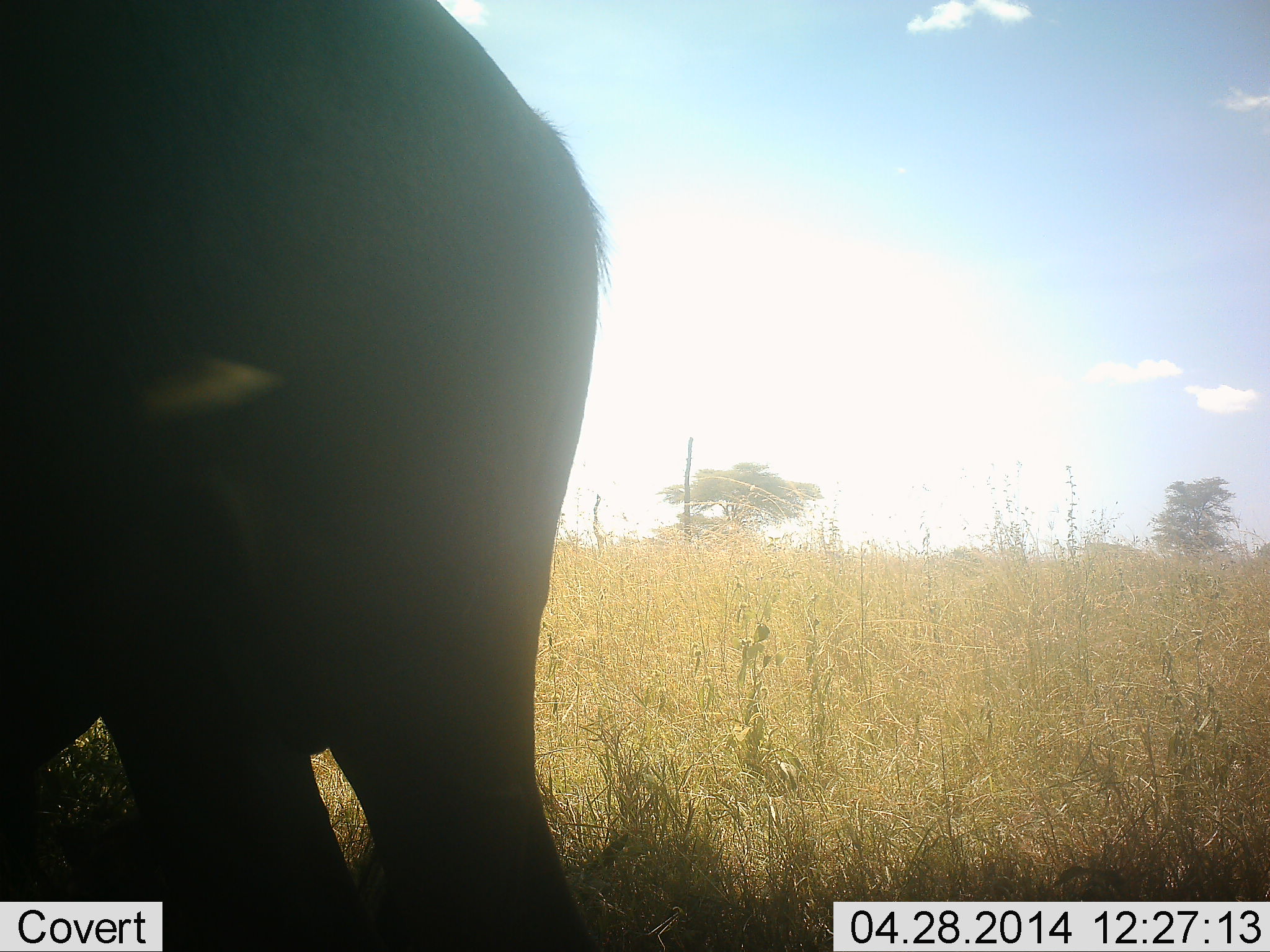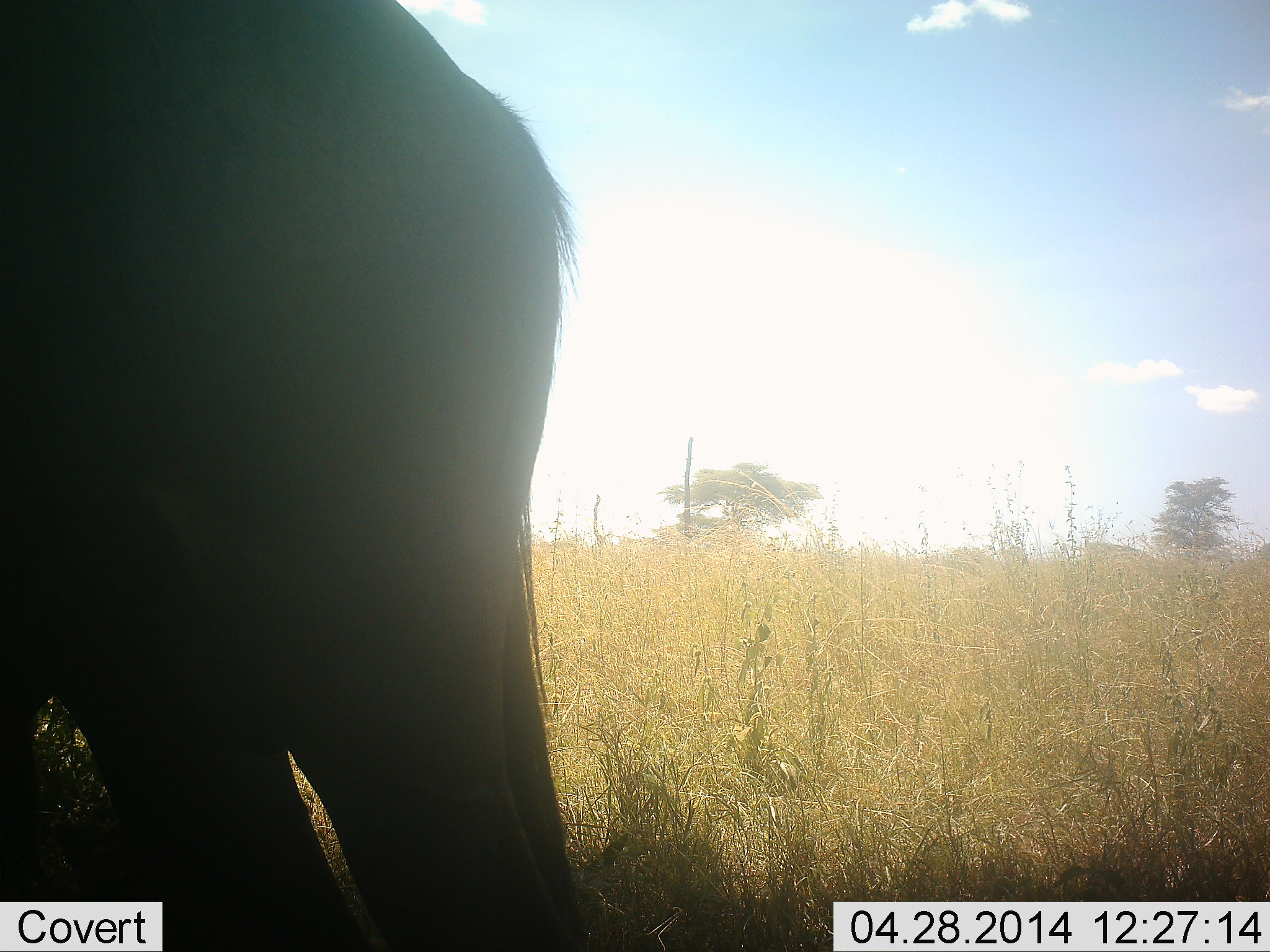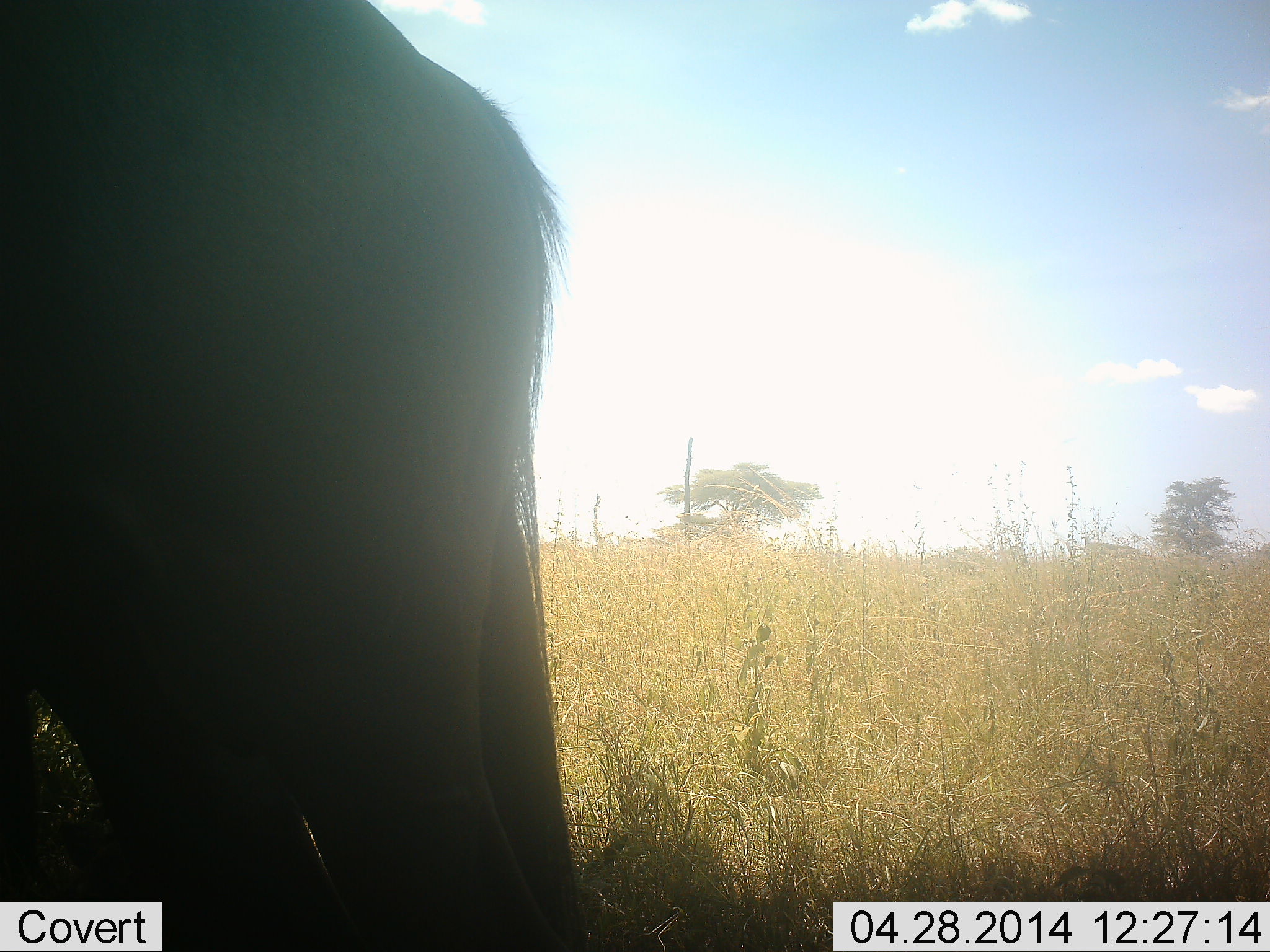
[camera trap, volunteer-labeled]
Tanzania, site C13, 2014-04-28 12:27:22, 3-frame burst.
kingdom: Animalia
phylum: Chordata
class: Mammalia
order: Artiodactyla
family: Bovidae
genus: Connochaetes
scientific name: Connochaetes taurinus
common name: blue wildebeest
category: wildebeest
Wildebeest (blue wildebeest) (Connochaetes taurinus), count 1. Behavior (volunteer vote fractions): standing 90%, resting 0%, moving 10%, interacting 0%. Young present (vote fraction): 0%. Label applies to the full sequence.